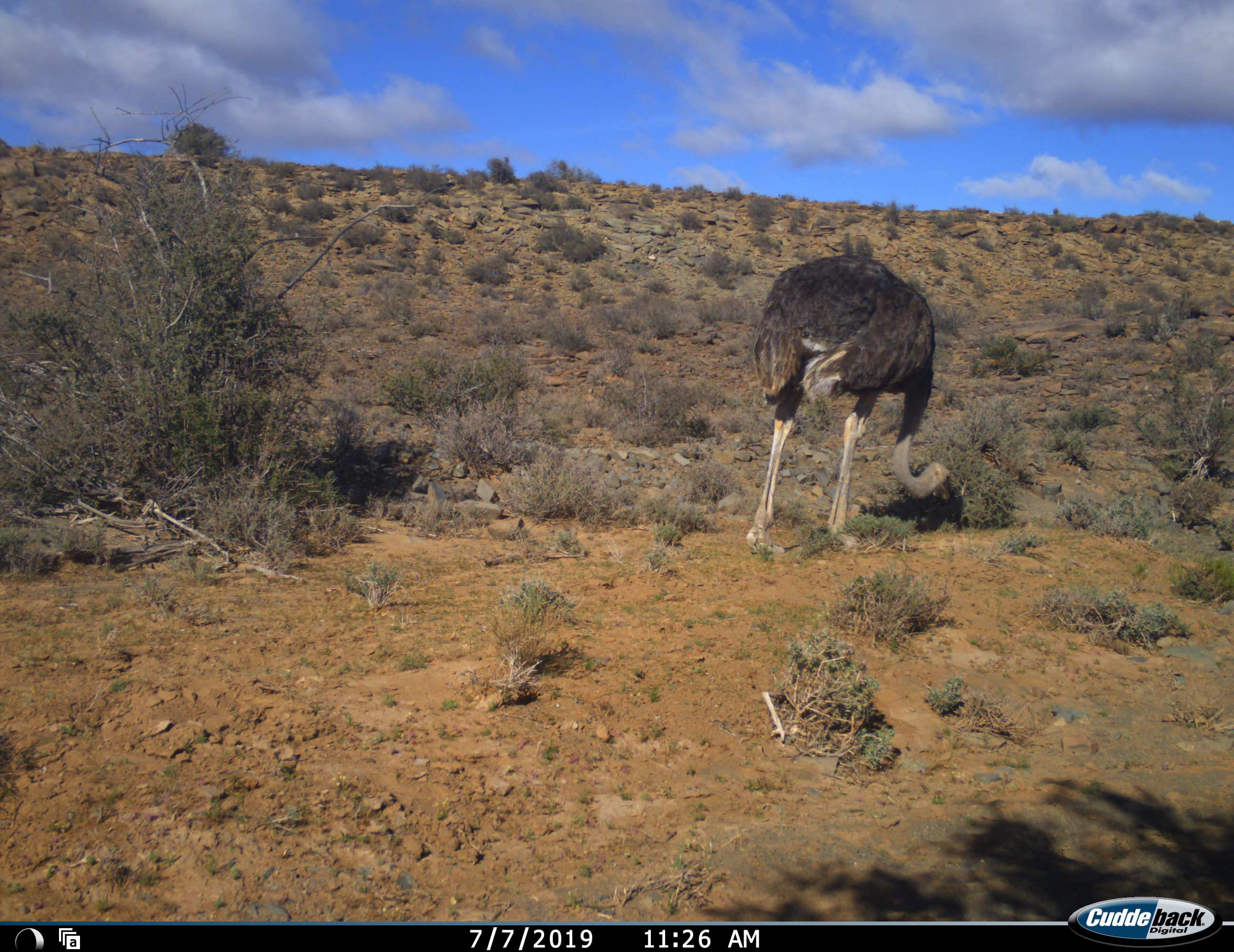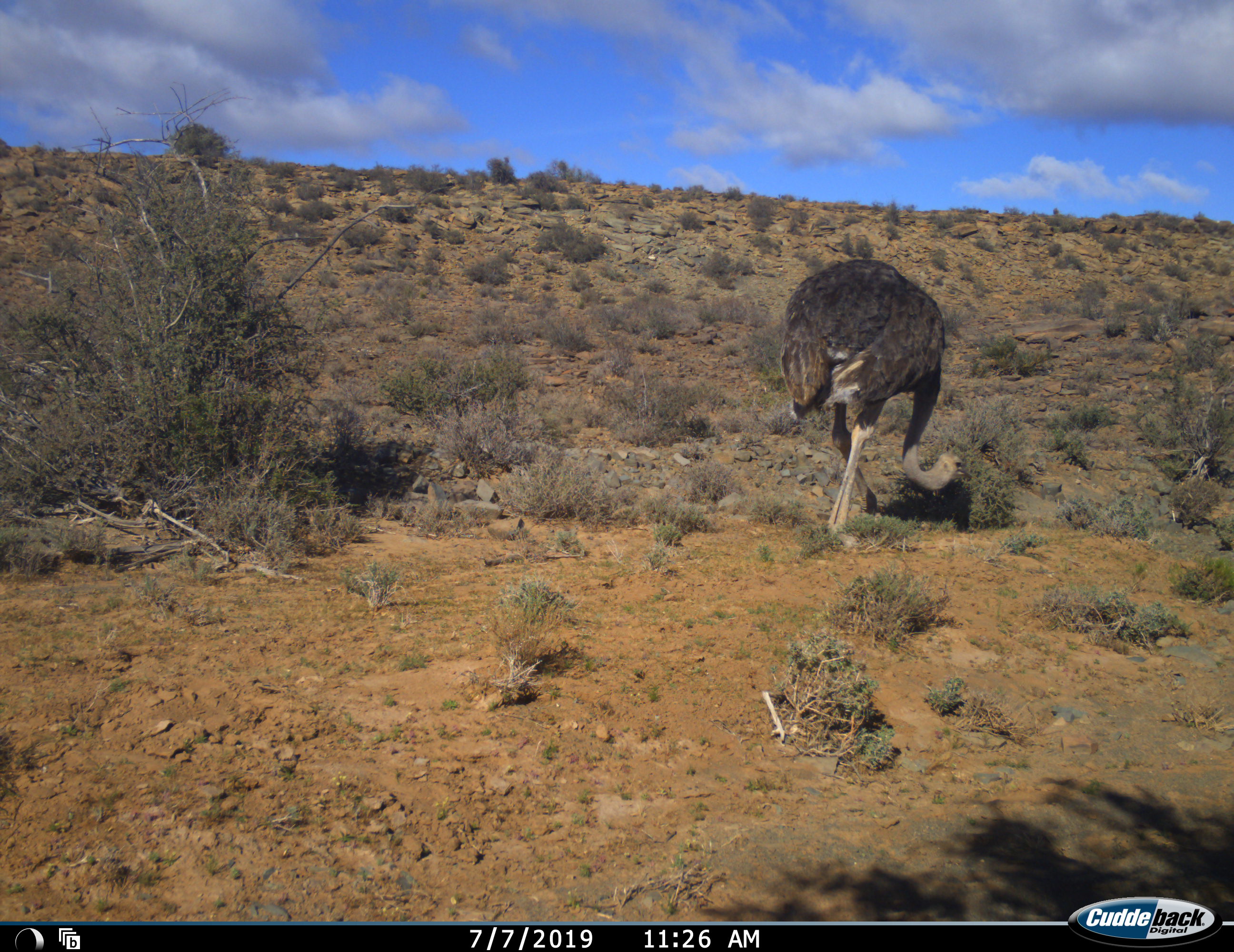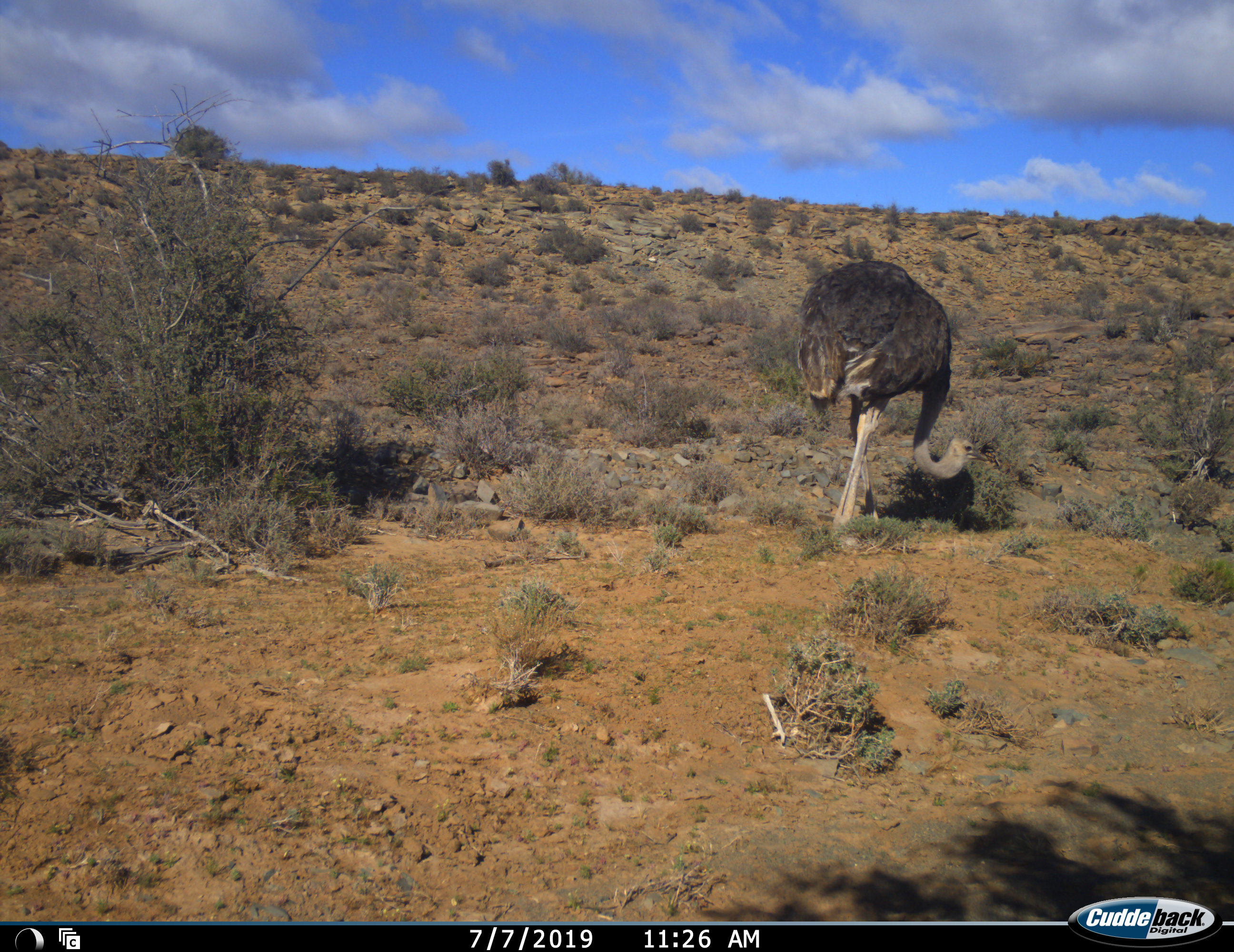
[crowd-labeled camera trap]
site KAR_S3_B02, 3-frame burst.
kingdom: Animalia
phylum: Chordata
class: Aves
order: Struthioniformes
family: Struthionidae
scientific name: Struthionidae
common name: ostrich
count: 1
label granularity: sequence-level